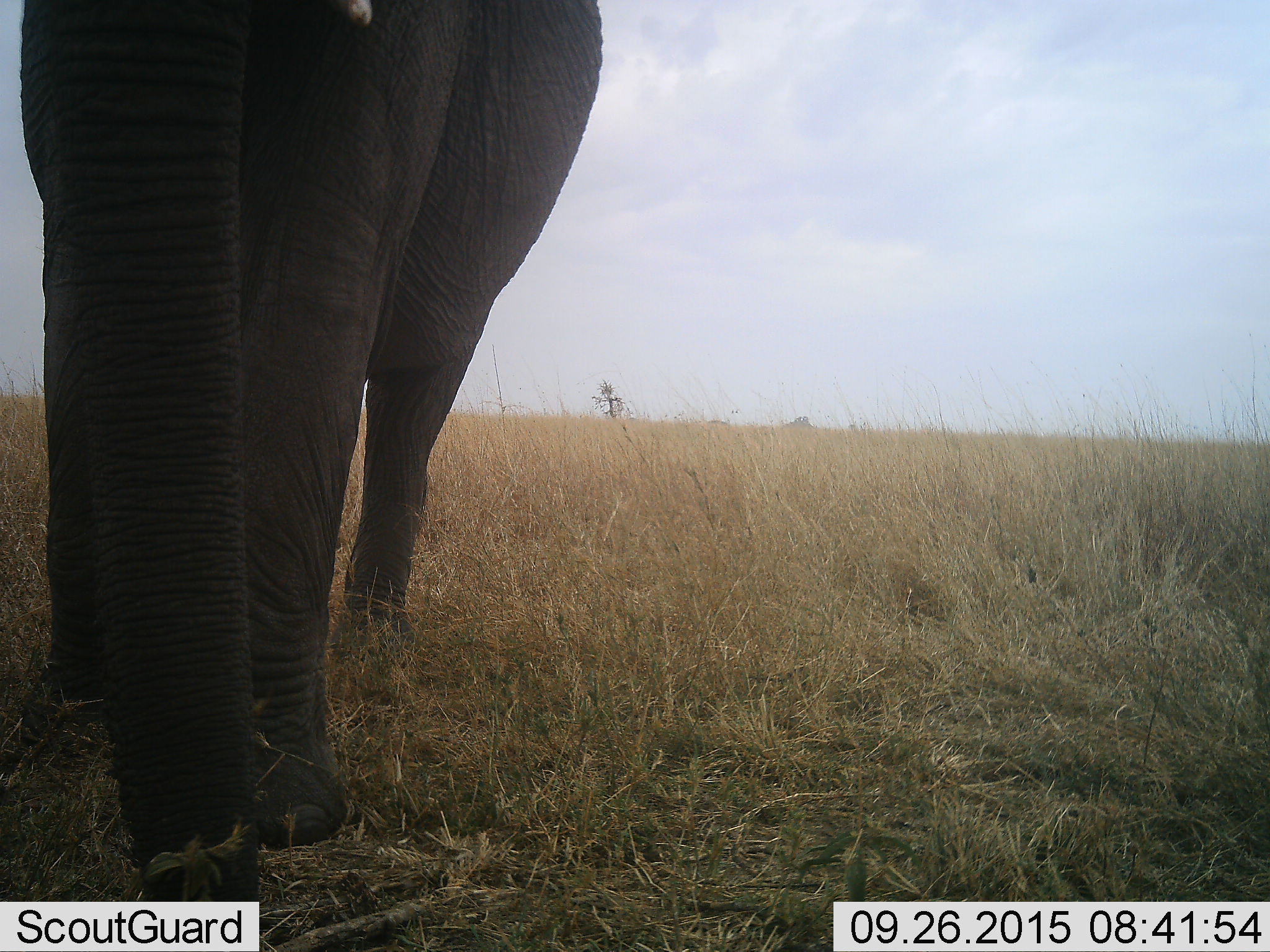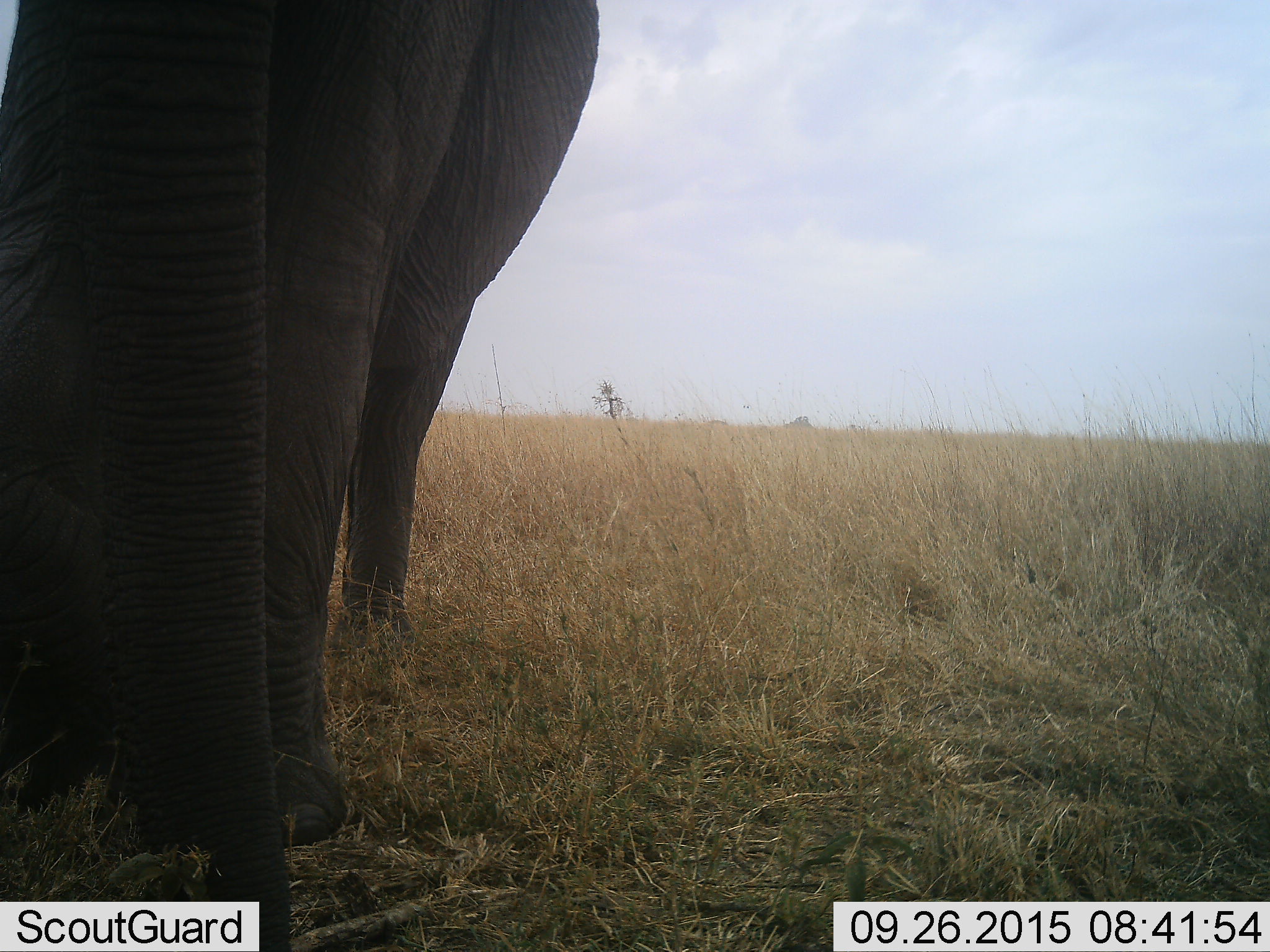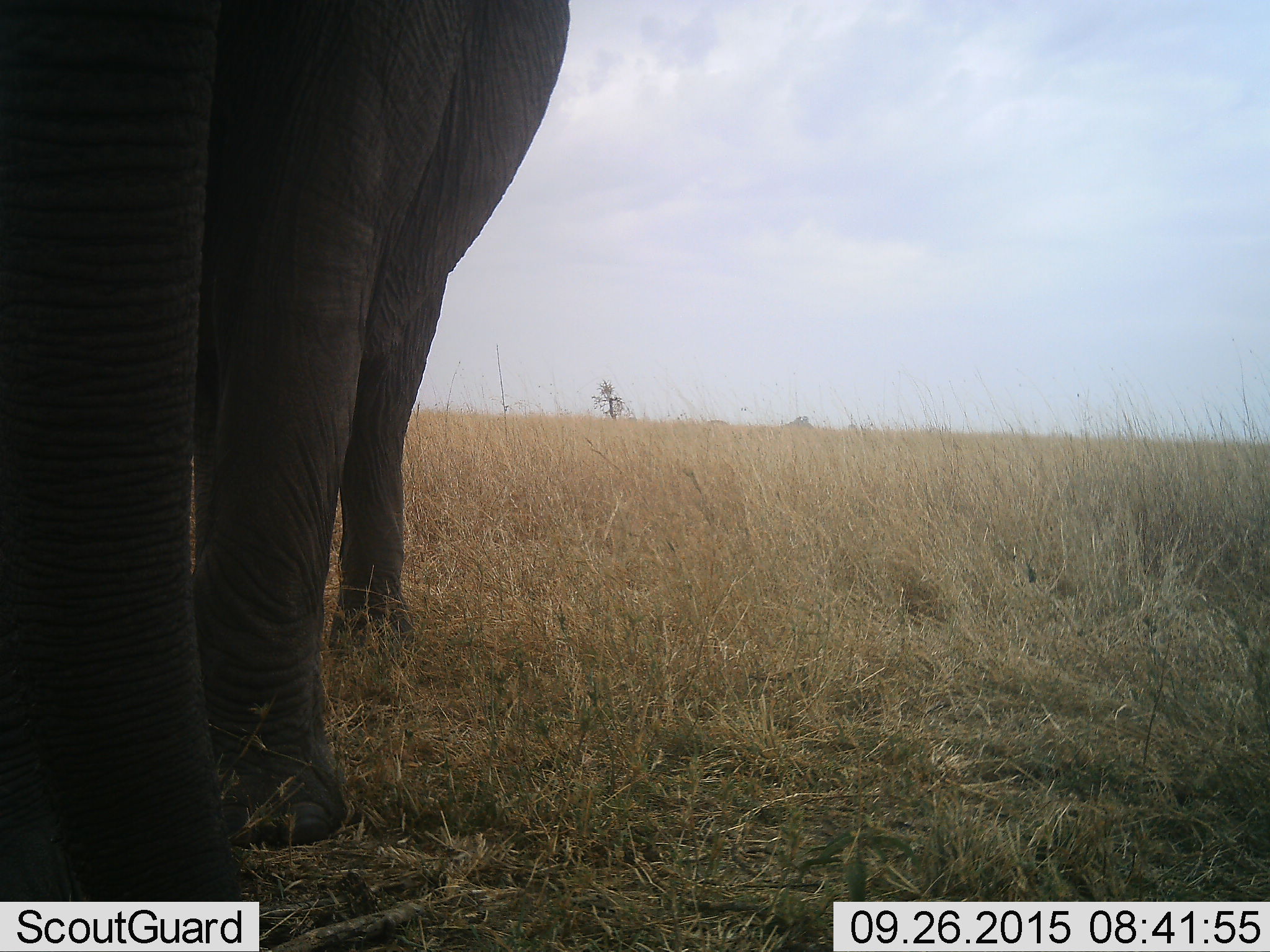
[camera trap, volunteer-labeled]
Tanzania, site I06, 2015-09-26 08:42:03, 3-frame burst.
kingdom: Animalia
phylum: Chordata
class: Mammalia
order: Proboscidea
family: Elephantidae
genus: Loxodonta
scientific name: Loxodonta africana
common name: african bush elephant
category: elephant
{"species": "elephant (african bush elephant) (Loxodonta africana)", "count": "1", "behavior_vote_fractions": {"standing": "22%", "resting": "0%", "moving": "78%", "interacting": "0%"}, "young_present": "0%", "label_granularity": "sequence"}